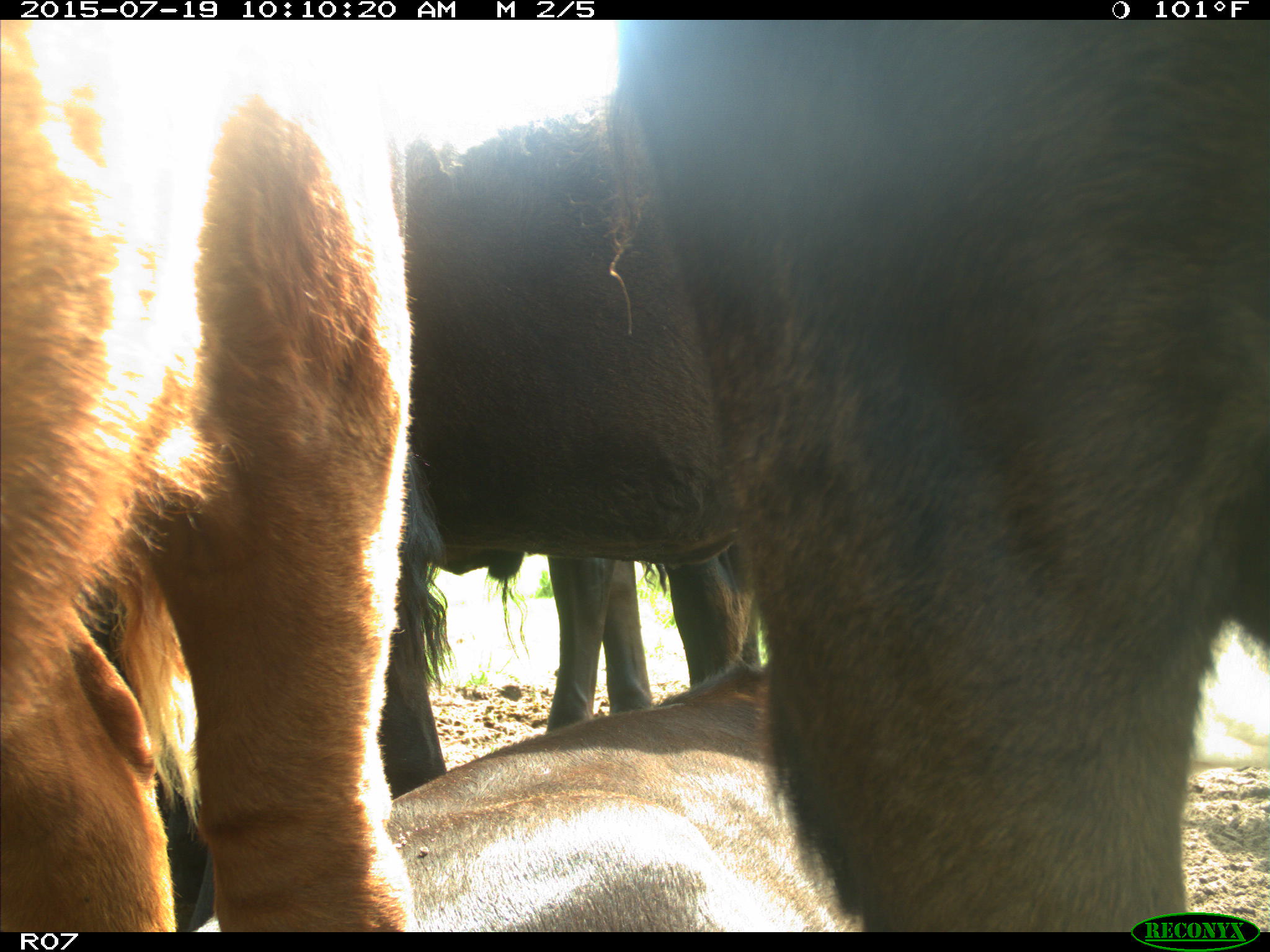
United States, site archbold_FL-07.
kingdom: Animalia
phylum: Chordata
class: Mammalia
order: Artiodactyla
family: Bovidae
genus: Bos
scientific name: Bos taurus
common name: domestic cow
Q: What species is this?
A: Bos taurus (domestic cow).